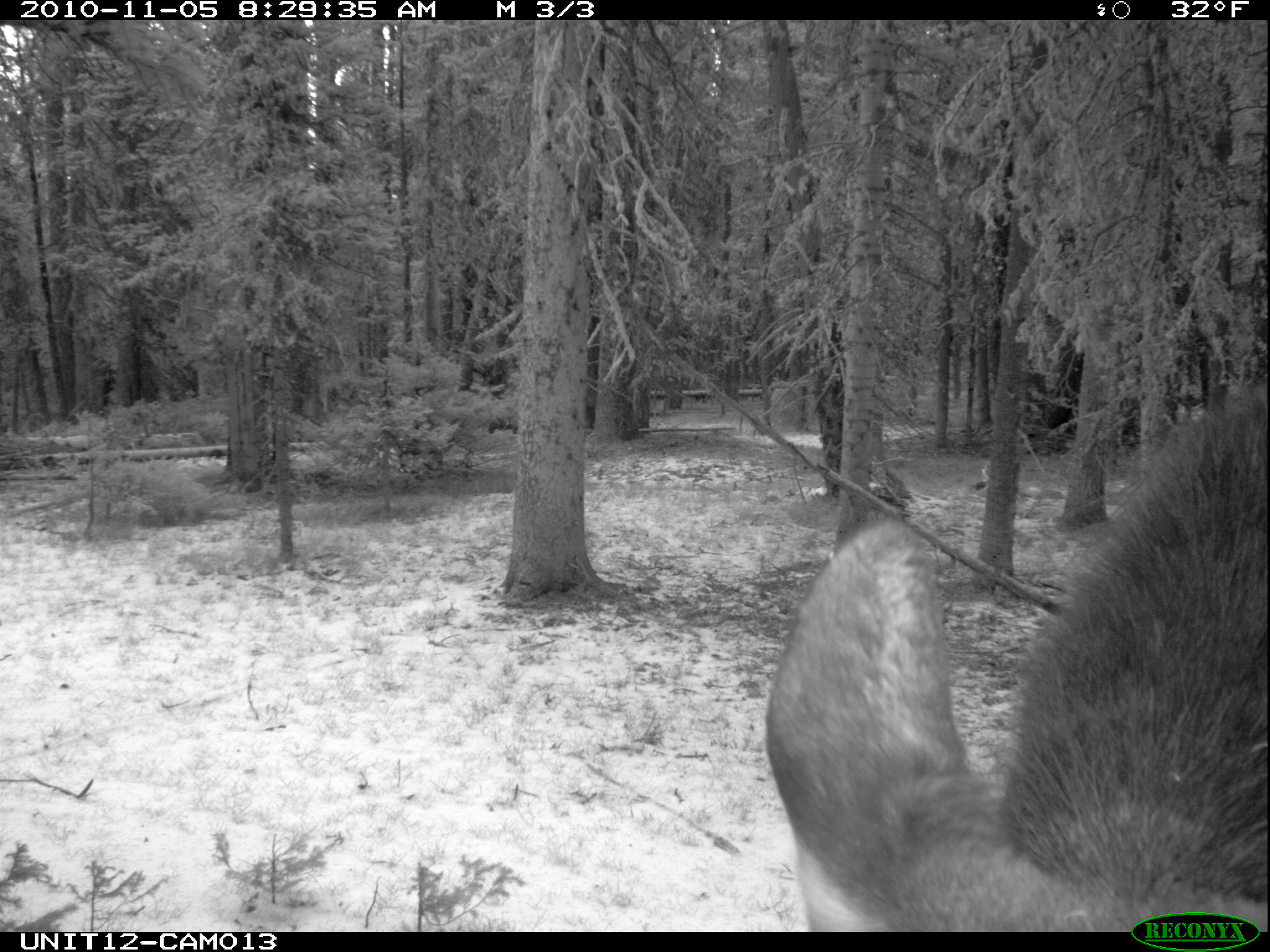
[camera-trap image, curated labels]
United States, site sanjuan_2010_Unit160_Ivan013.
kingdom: Animalia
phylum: Chordata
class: Mammalia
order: Artiodactyla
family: Cervidae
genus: Alces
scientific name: Alces alces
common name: moose